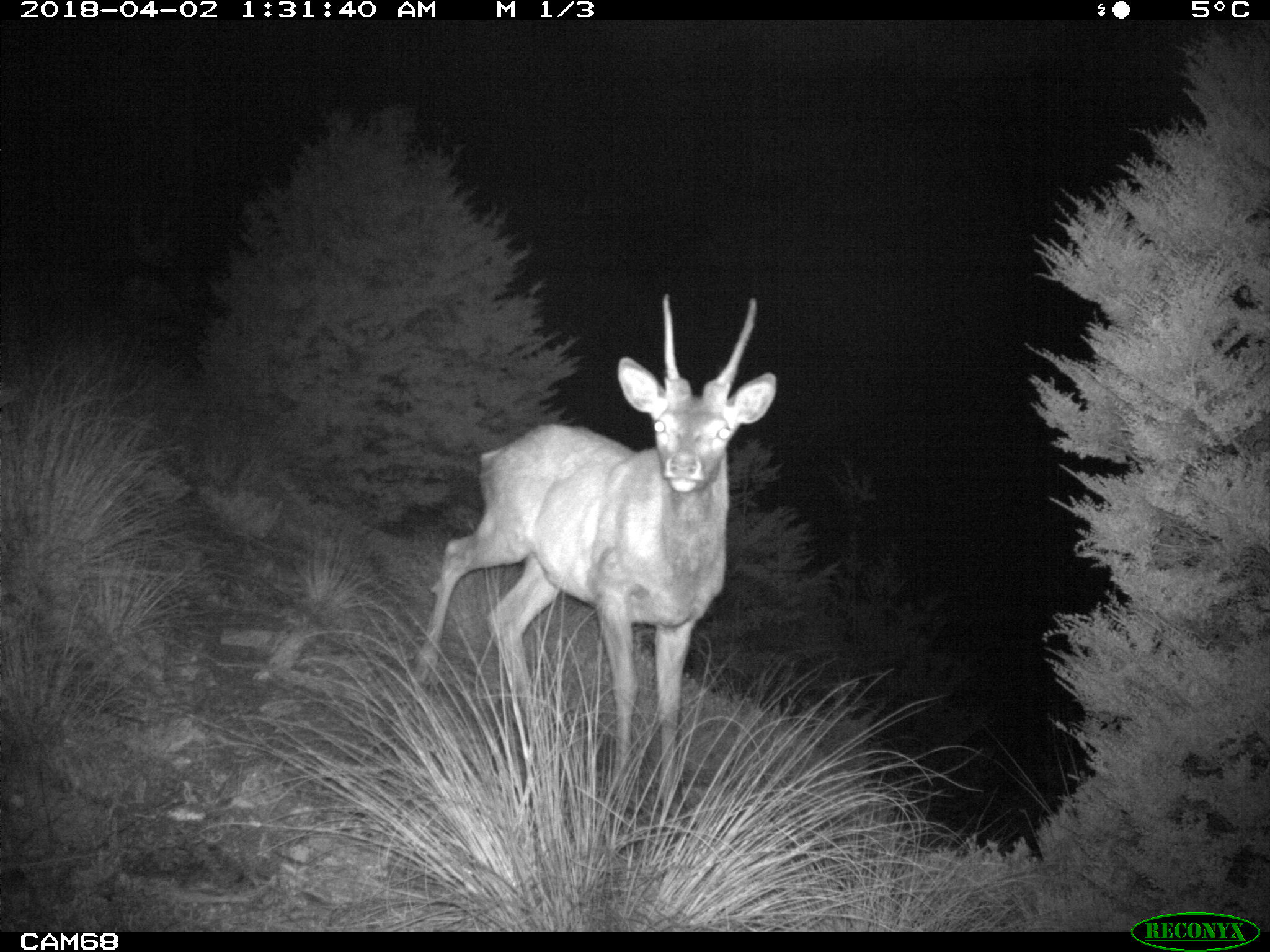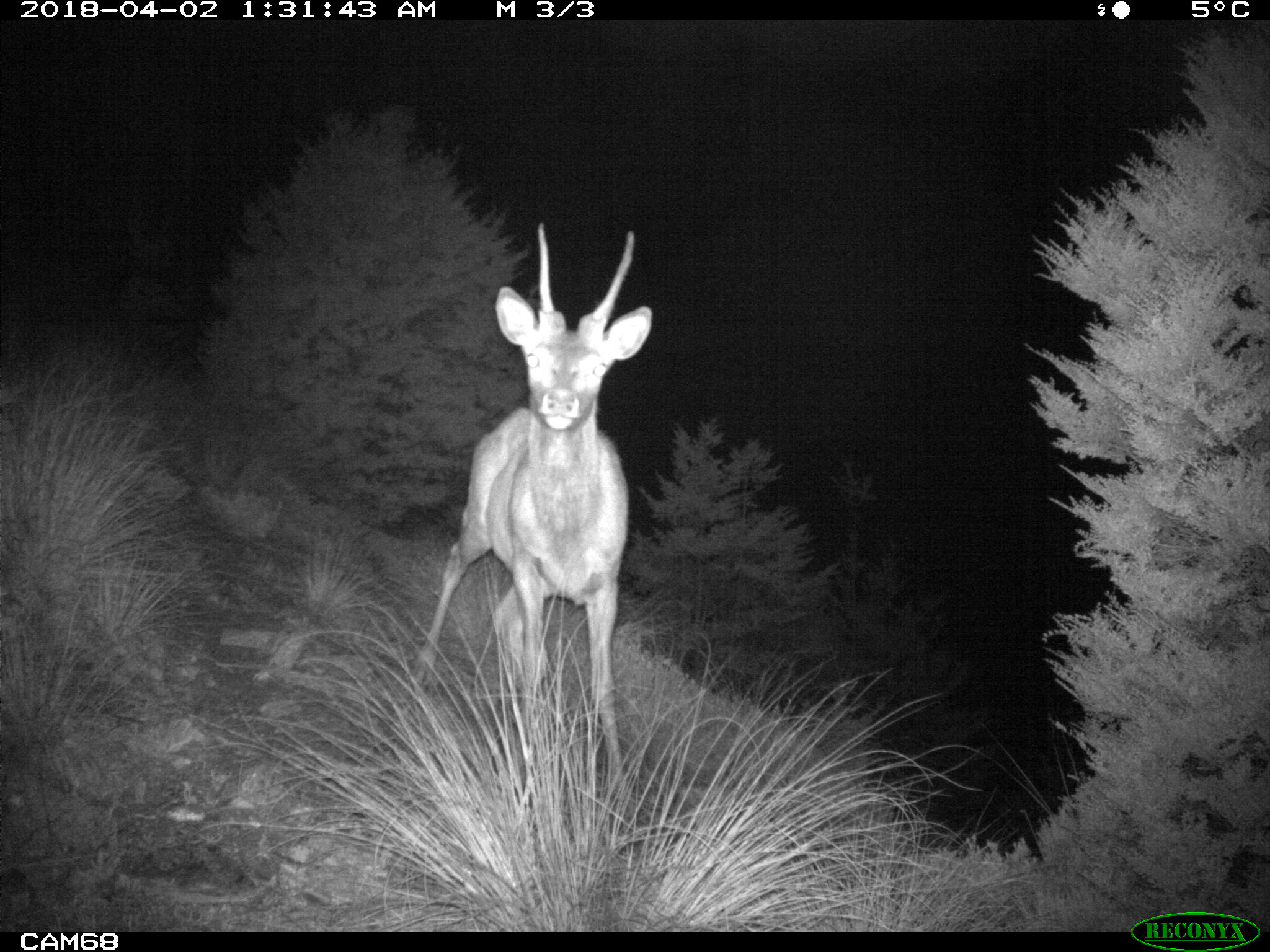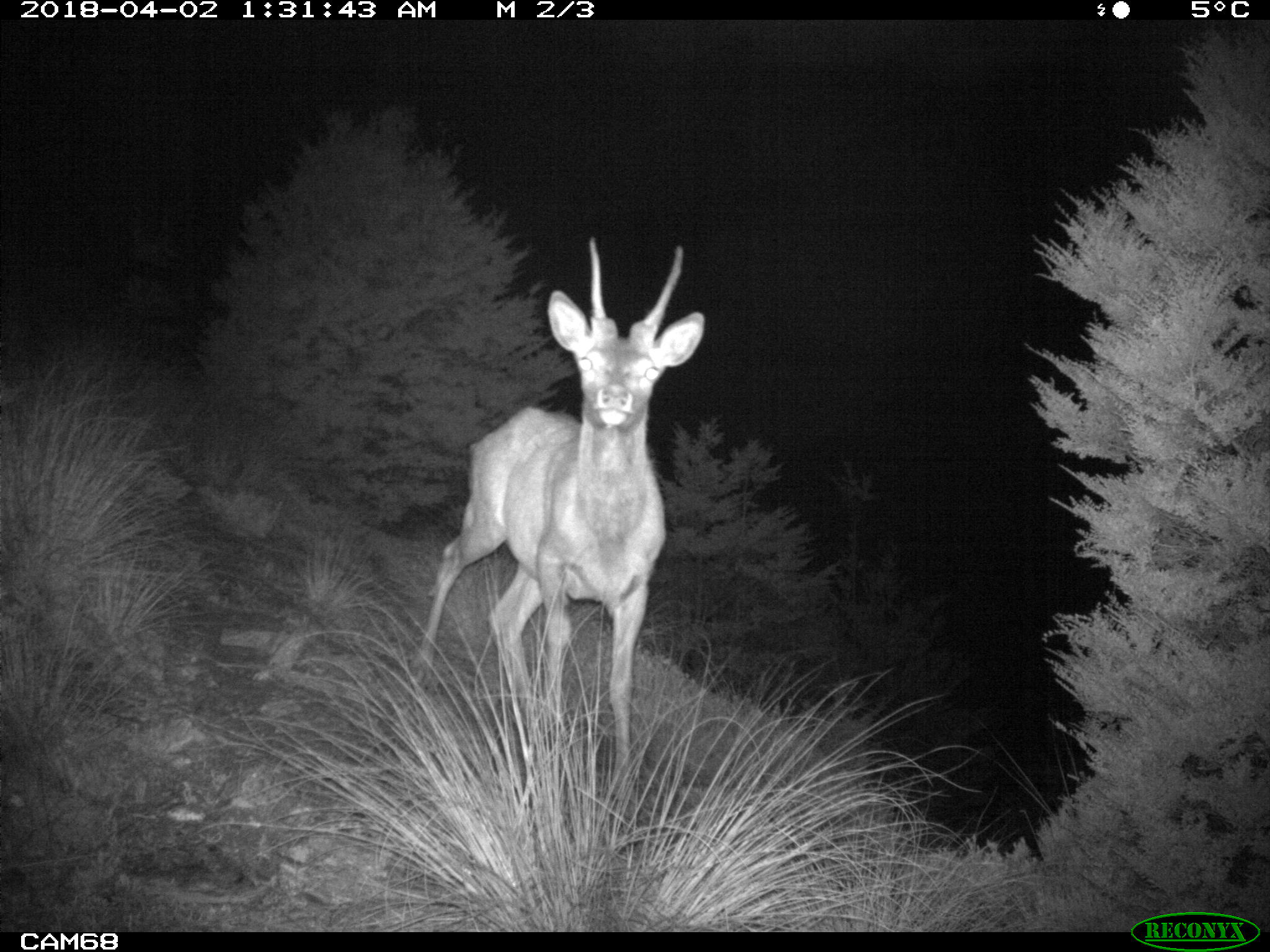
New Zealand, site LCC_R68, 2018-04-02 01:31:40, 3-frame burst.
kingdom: Animalia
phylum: Chordata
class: Mammalia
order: Artiodactyla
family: Cervidae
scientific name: Cervidae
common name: deer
Deer (Cervidae).